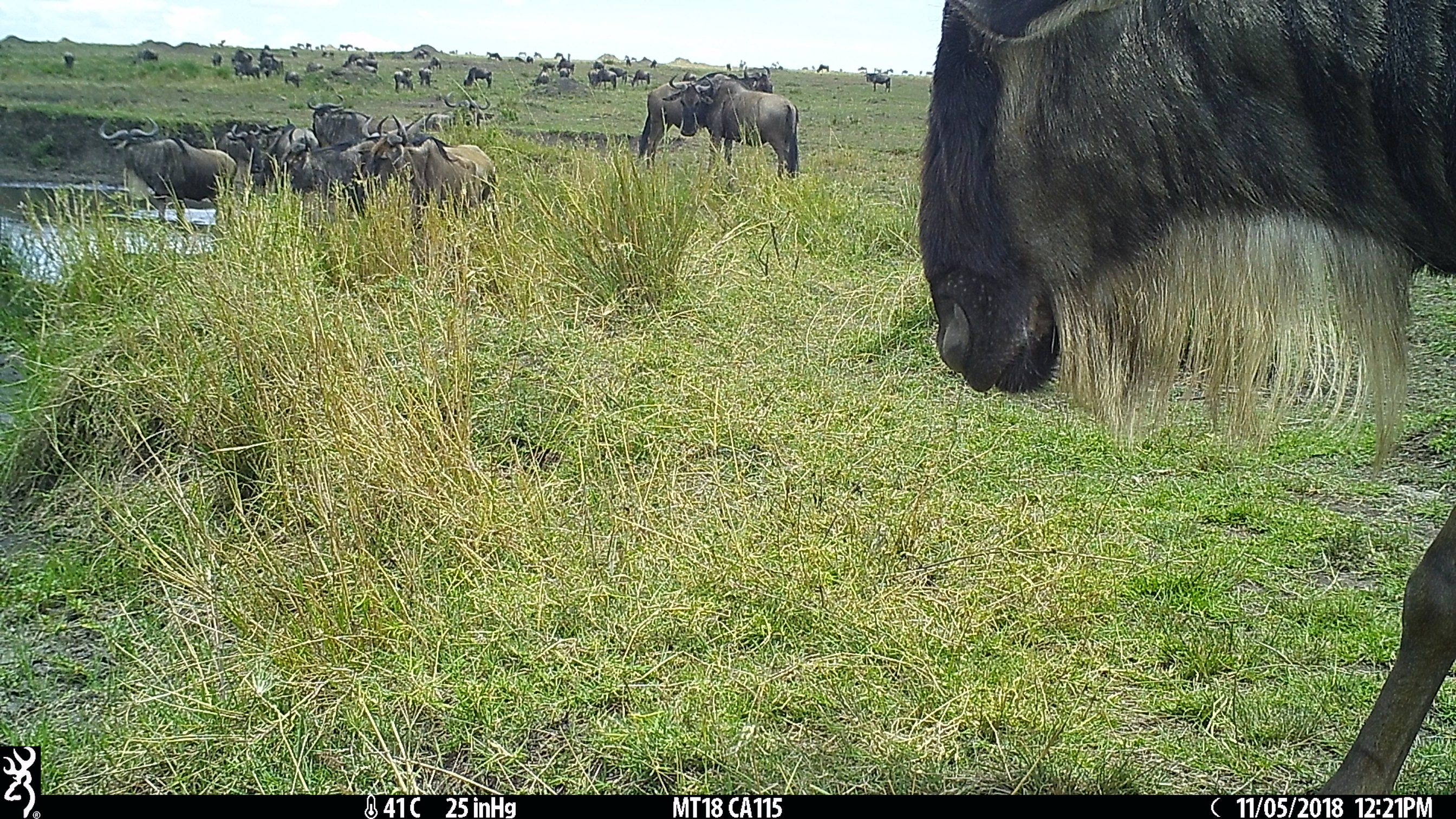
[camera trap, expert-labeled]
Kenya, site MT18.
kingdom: Animalia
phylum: Chordata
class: Mammalia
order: Artiodactyla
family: Bovidae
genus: Connochaetes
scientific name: Connochaetes taurinus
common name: blue wildebeest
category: wildebeest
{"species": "wildebeest (blue wildebeest) (Connochaetes taurinus)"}